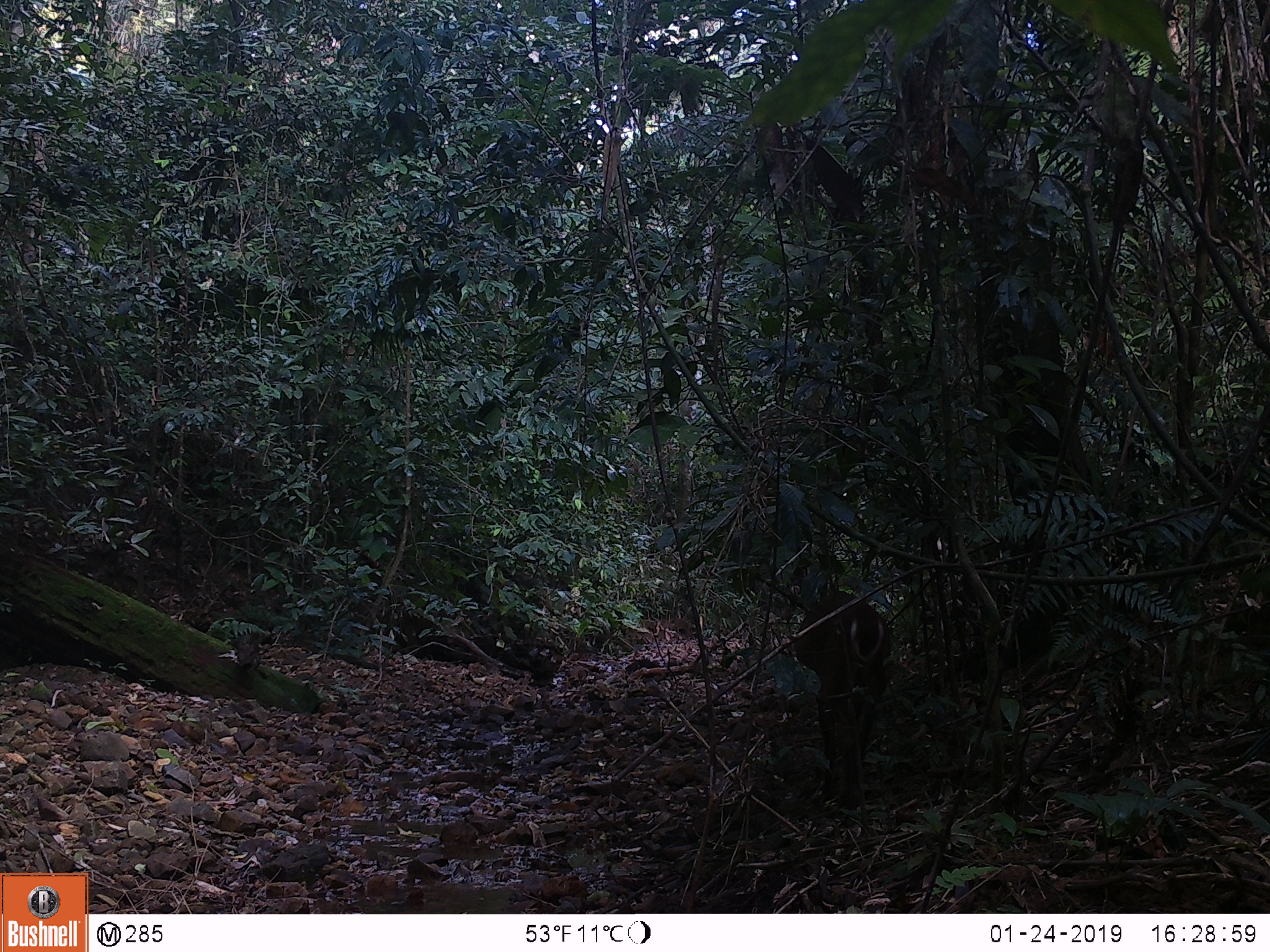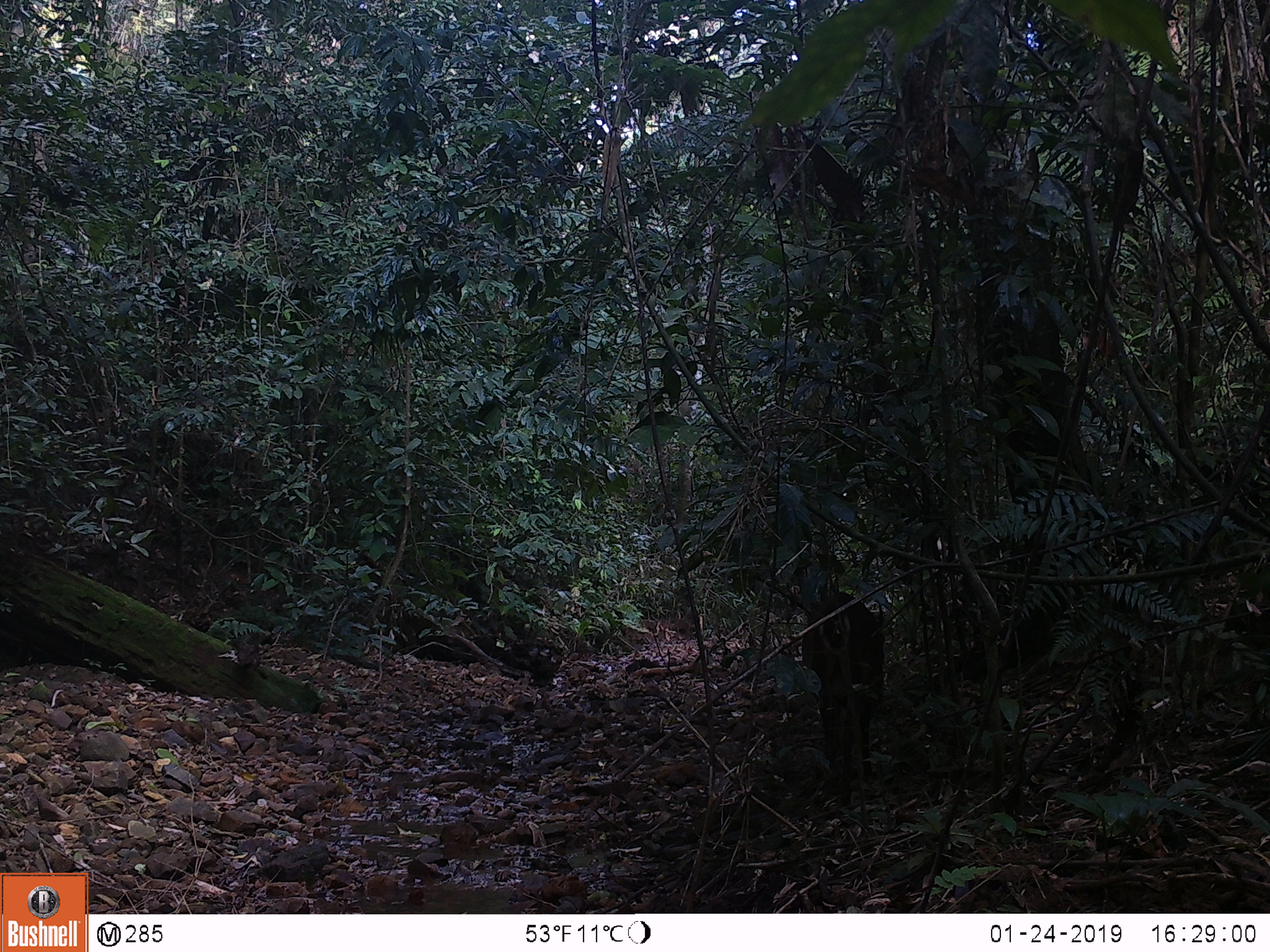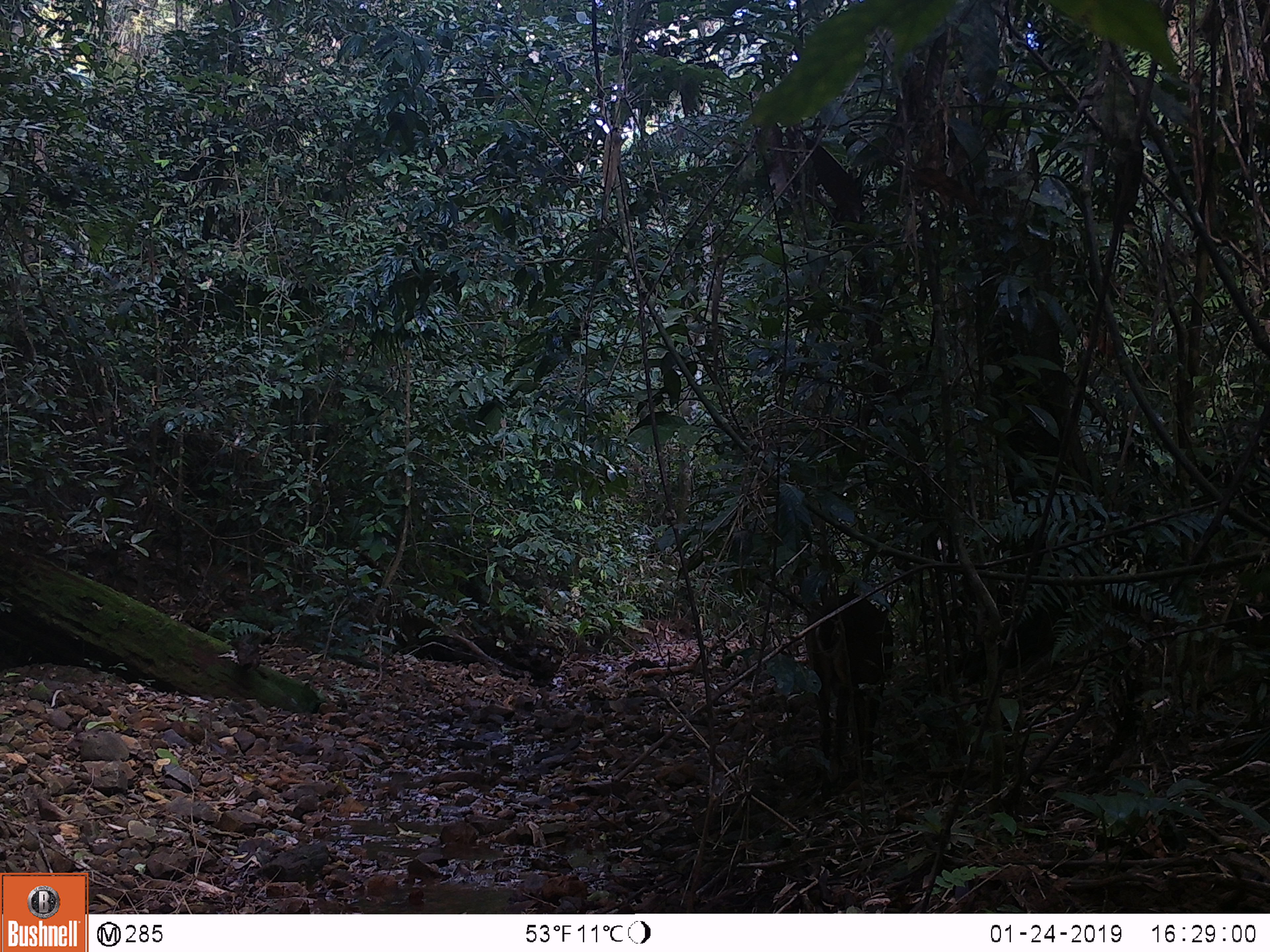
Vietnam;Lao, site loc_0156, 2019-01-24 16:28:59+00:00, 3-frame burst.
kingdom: Animalia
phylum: Chordata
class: Mammalia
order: Artiodactyla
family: Cervidae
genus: Muntiacus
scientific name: Muntiacus vuquangensis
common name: large-antlered muntjac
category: large antlered muntjac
Large antlered muntjac (large-antlered muntjac) (Muntiacus vuquangensis). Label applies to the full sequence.